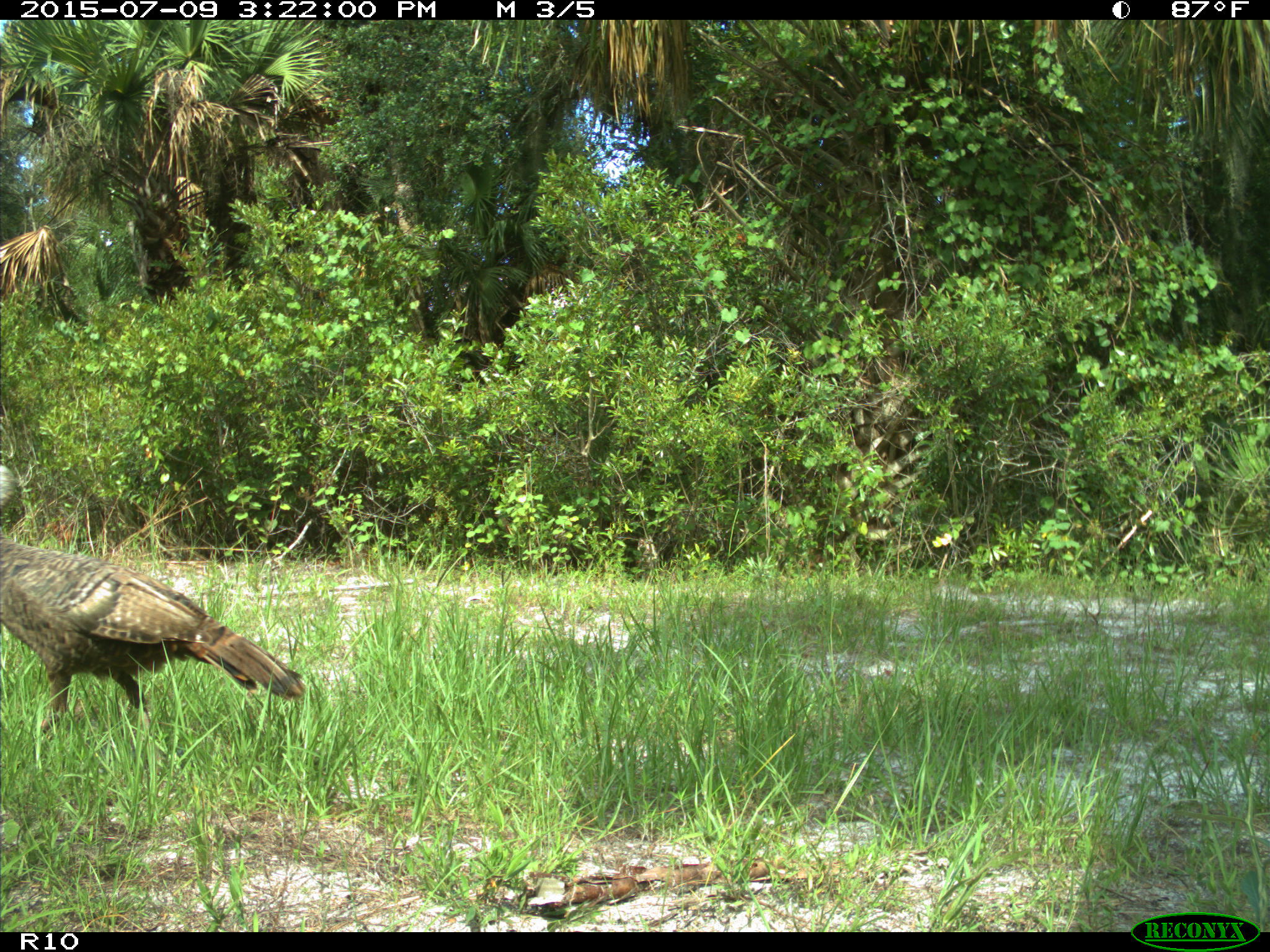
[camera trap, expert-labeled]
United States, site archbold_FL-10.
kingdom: Animalia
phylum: Chordata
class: Aves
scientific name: Aves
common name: birds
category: unidentified bird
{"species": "unidentified bird (birds) (Aves)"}